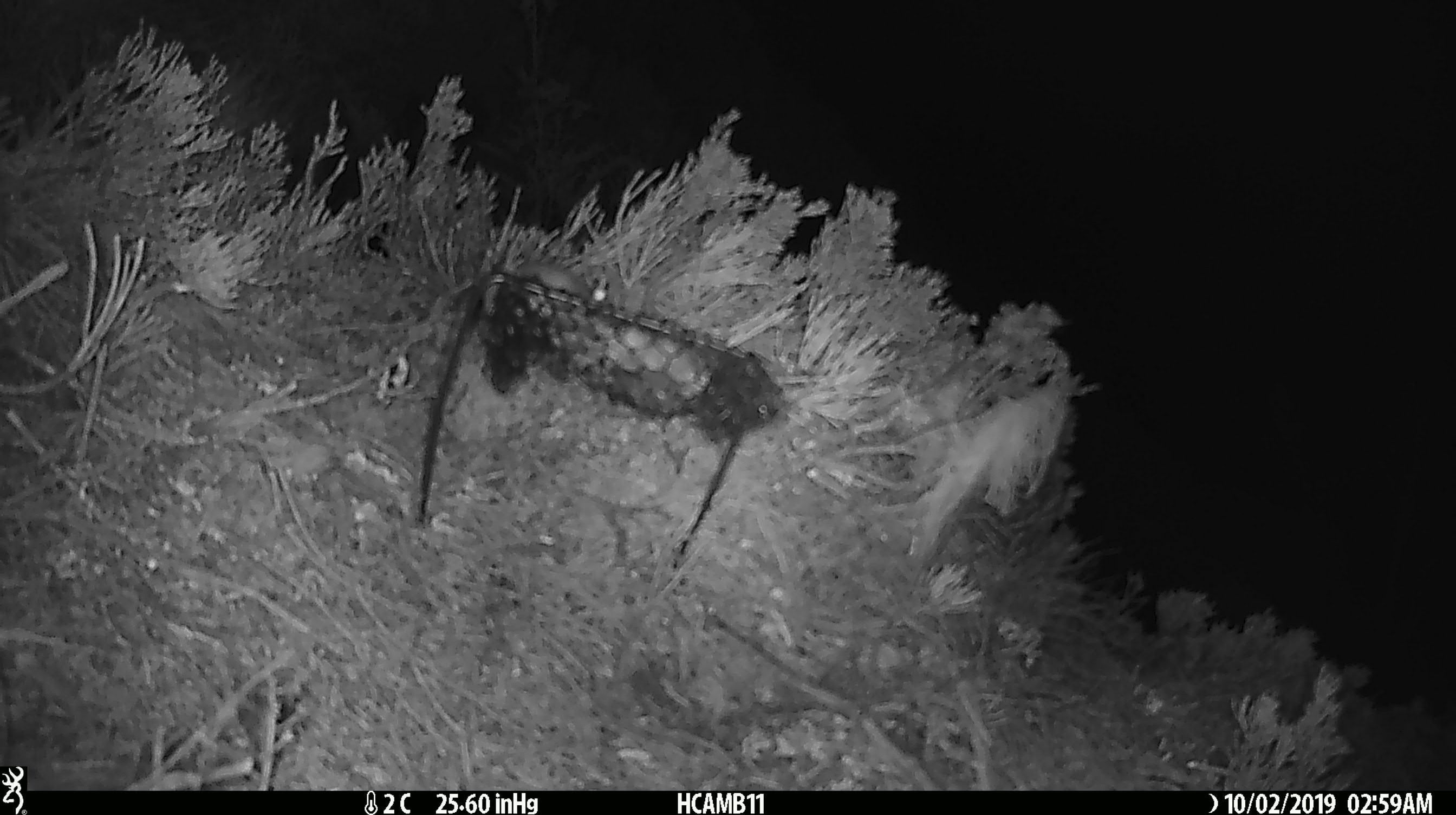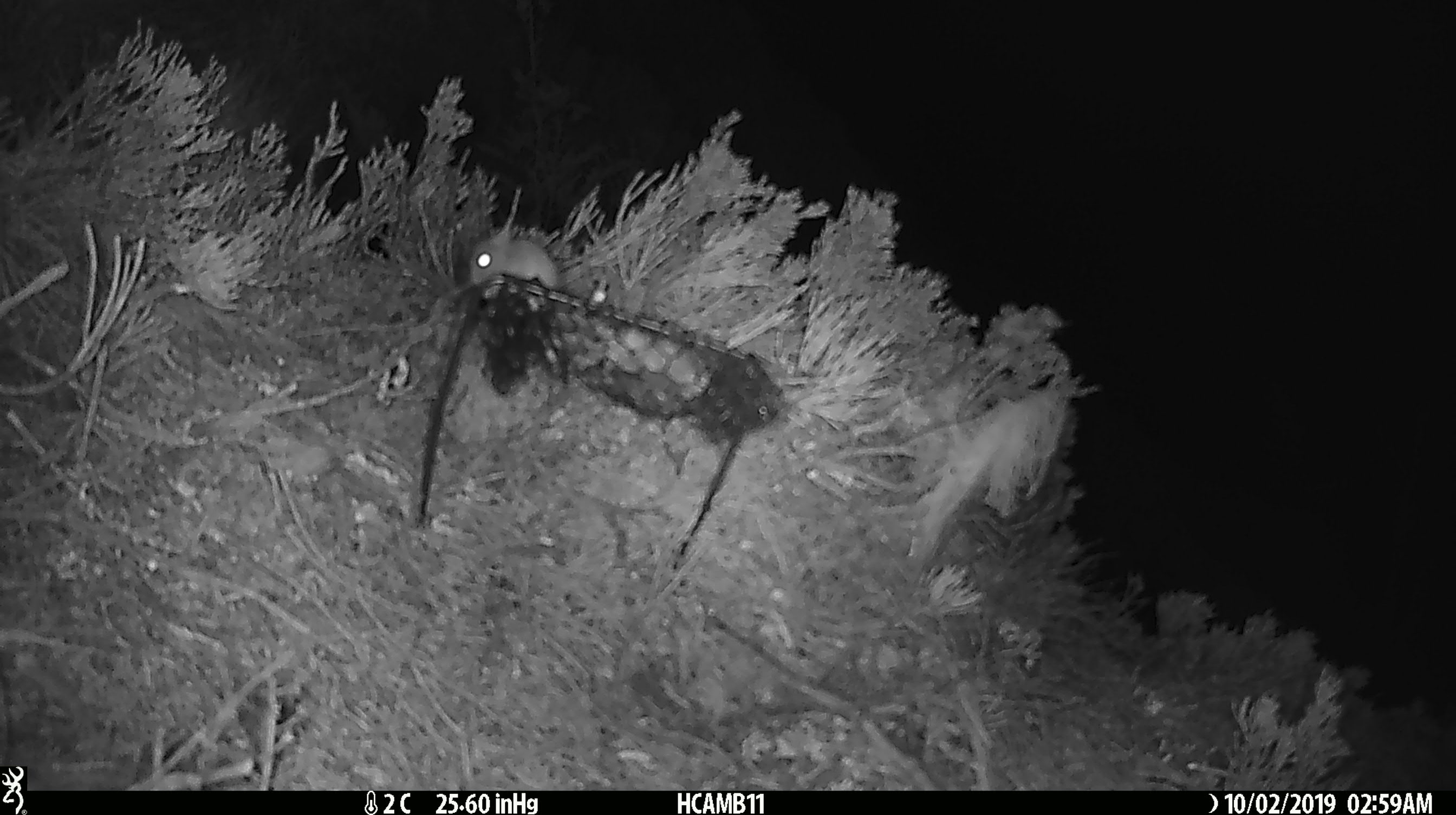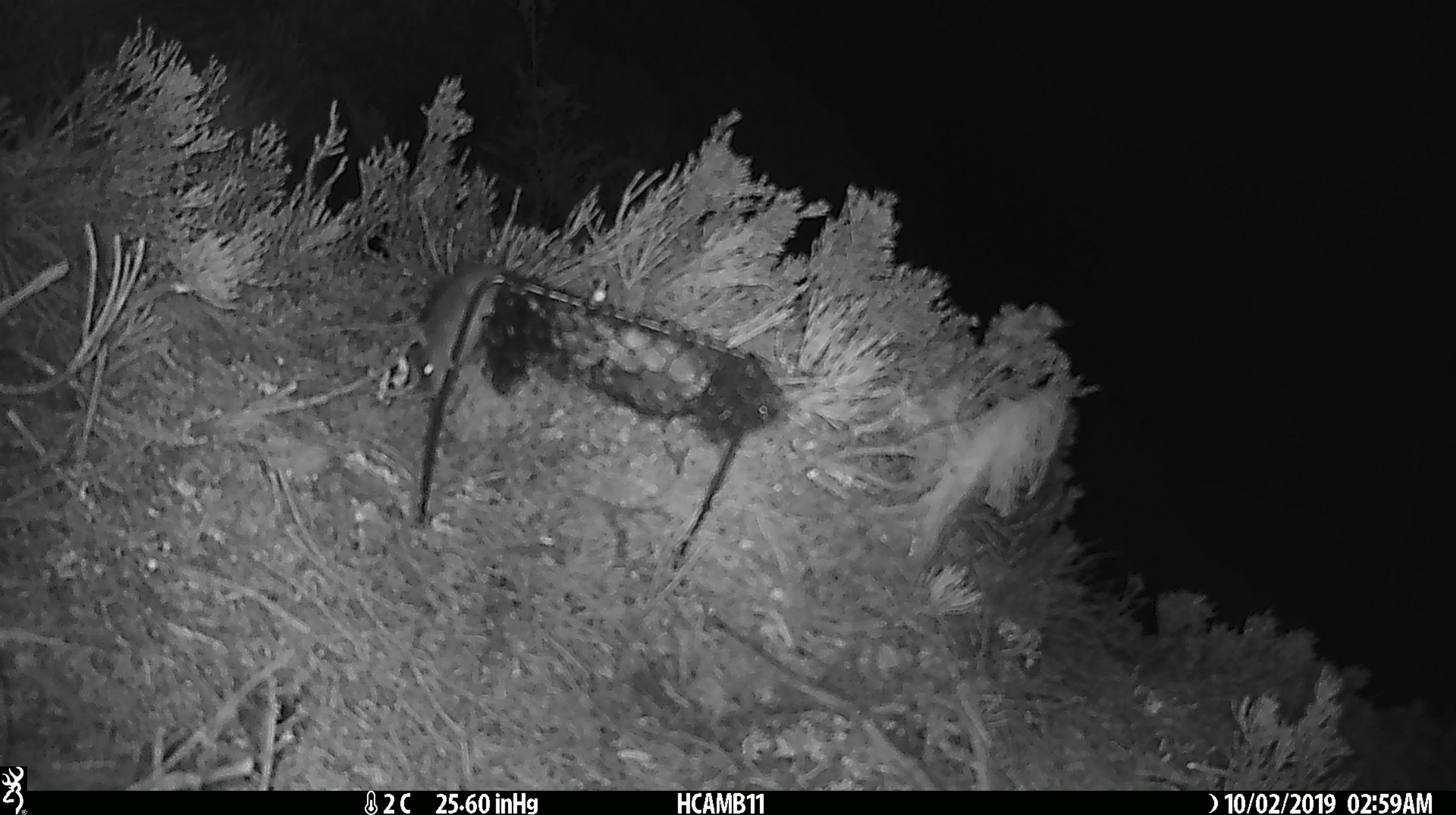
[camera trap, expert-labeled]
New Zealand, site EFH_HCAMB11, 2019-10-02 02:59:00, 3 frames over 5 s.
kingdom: Animalia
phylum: Chordata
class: Mammalia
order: Rodentia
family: Muridae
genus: Mus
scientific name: Mus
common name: mouse